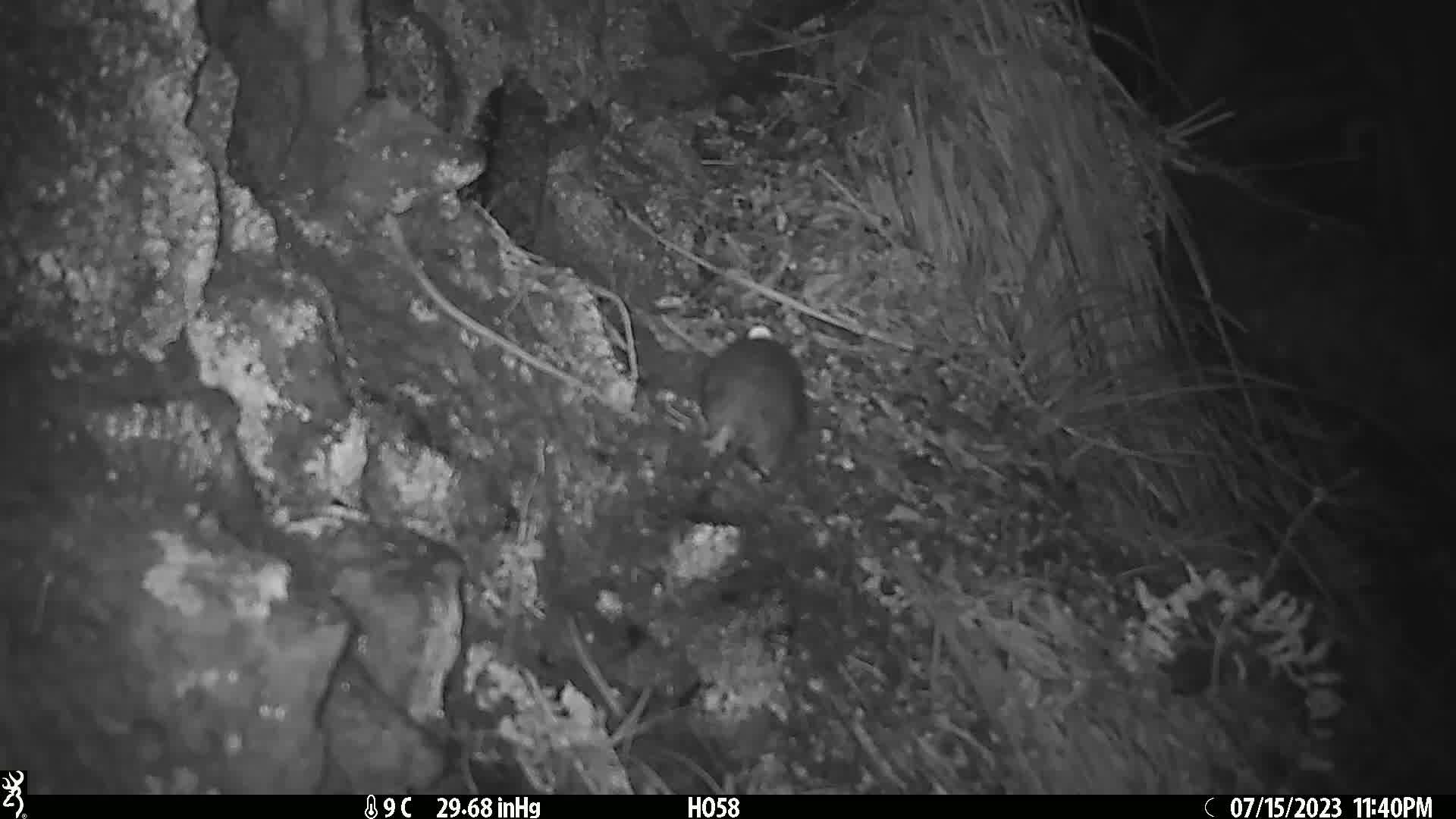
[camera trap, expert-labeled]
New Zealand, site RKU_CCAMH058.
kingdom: Animalia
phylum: Chordata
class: Mammalia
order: Rodentia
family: Muridae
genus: Rattus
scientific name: Rattus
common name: rat